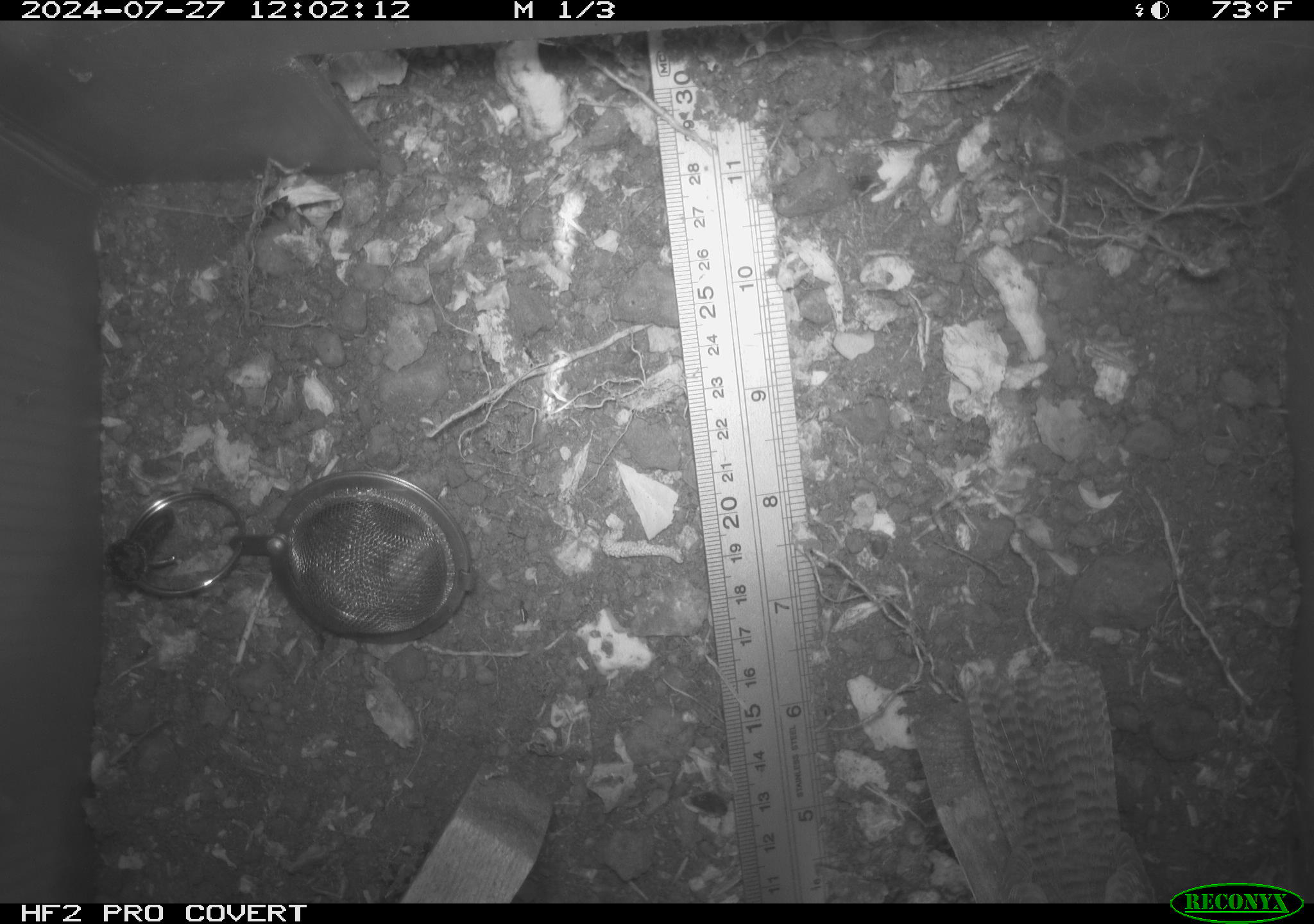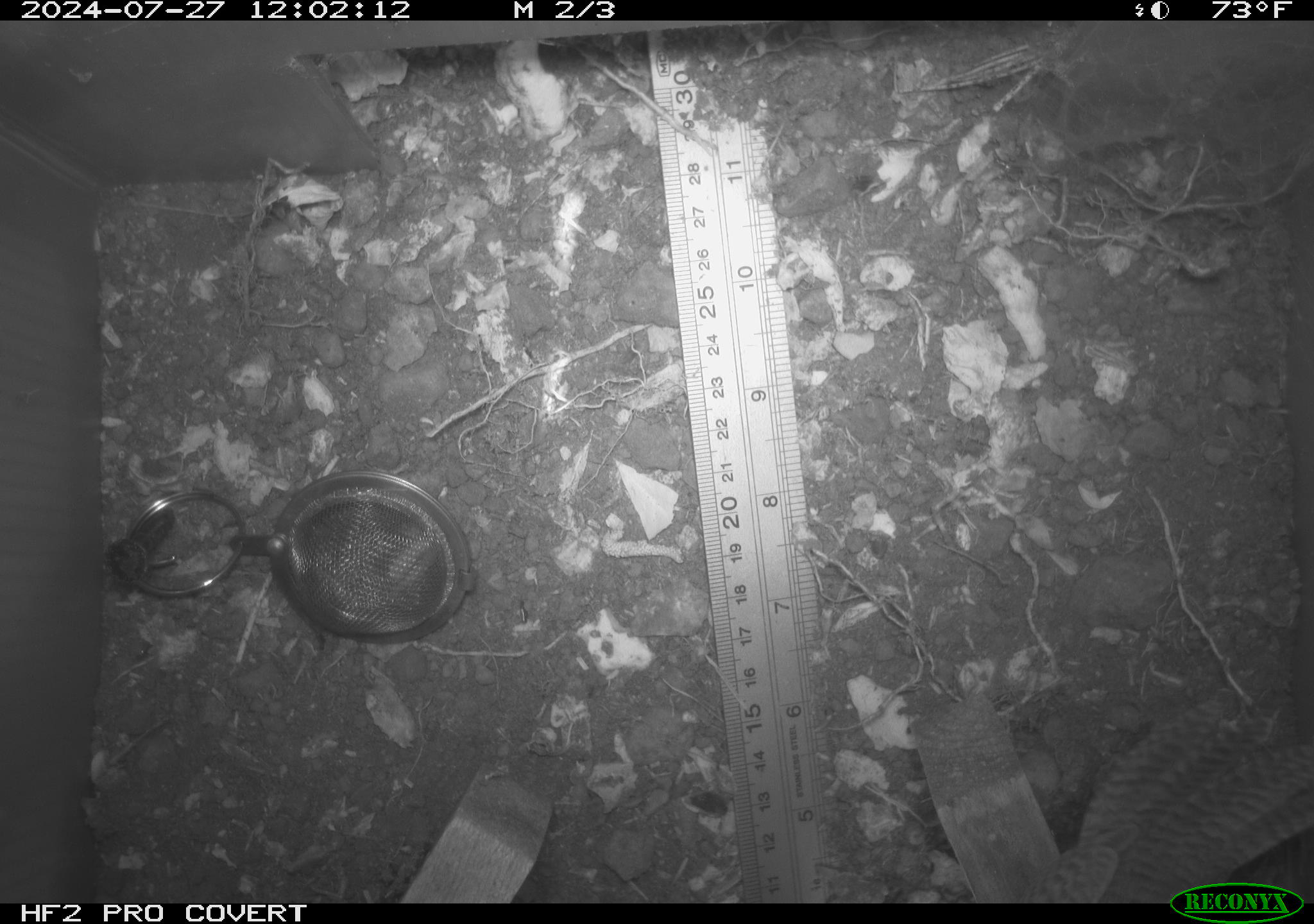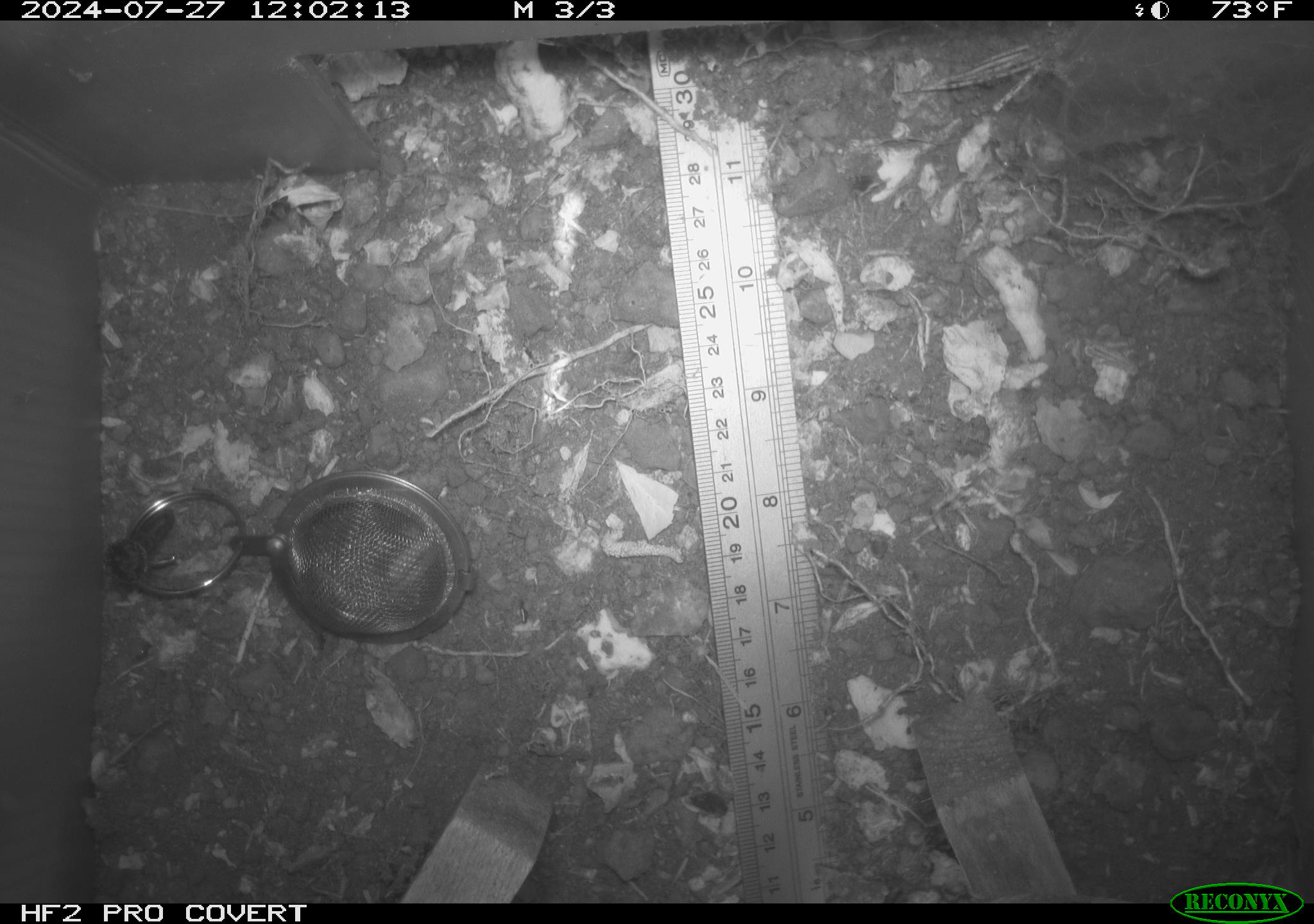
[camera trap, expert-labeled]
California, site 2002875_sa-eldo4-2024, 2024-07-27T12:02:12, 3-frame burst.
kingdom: Animalia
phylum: Chordata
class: Aves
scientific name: Aves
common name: bird